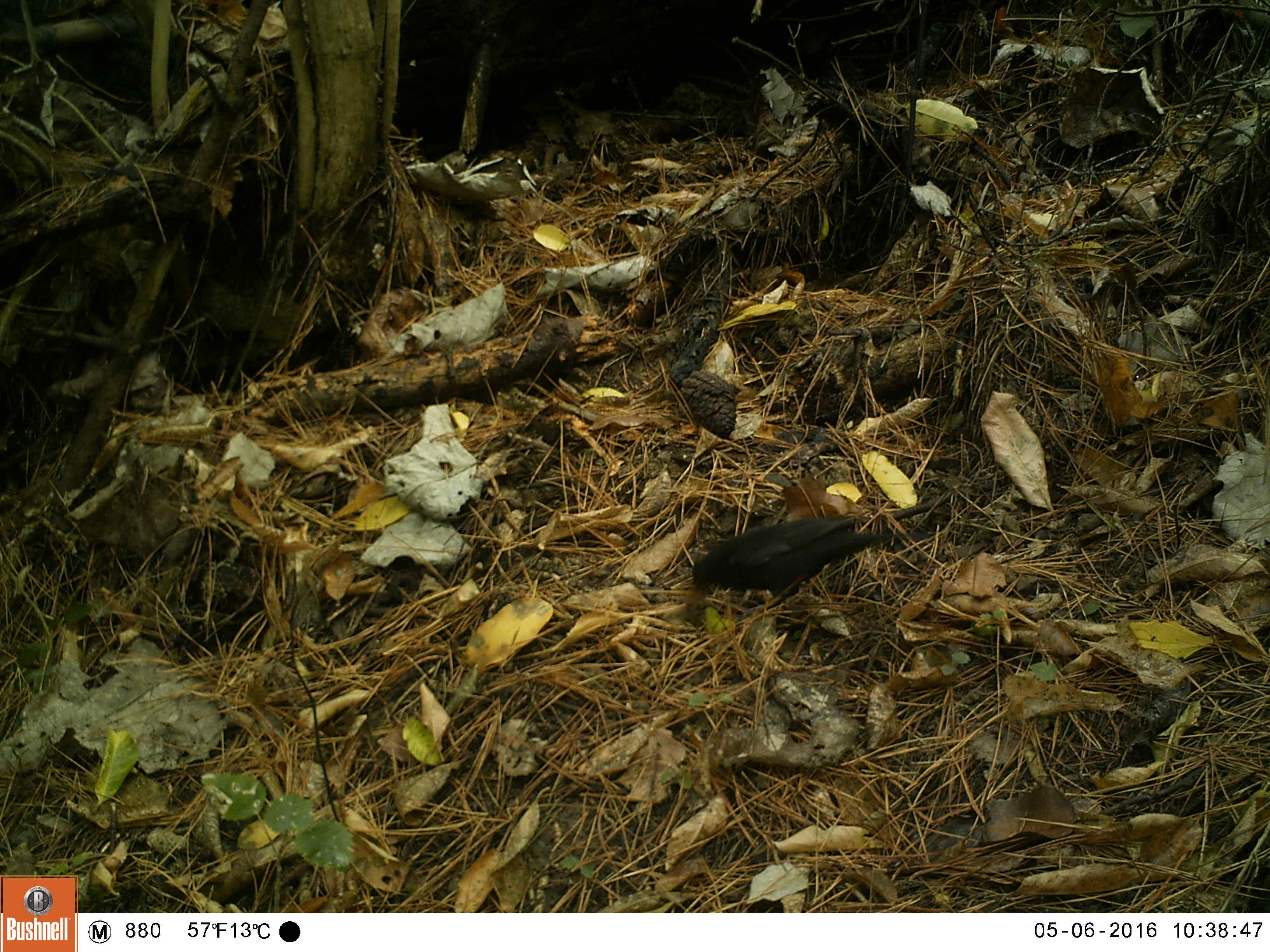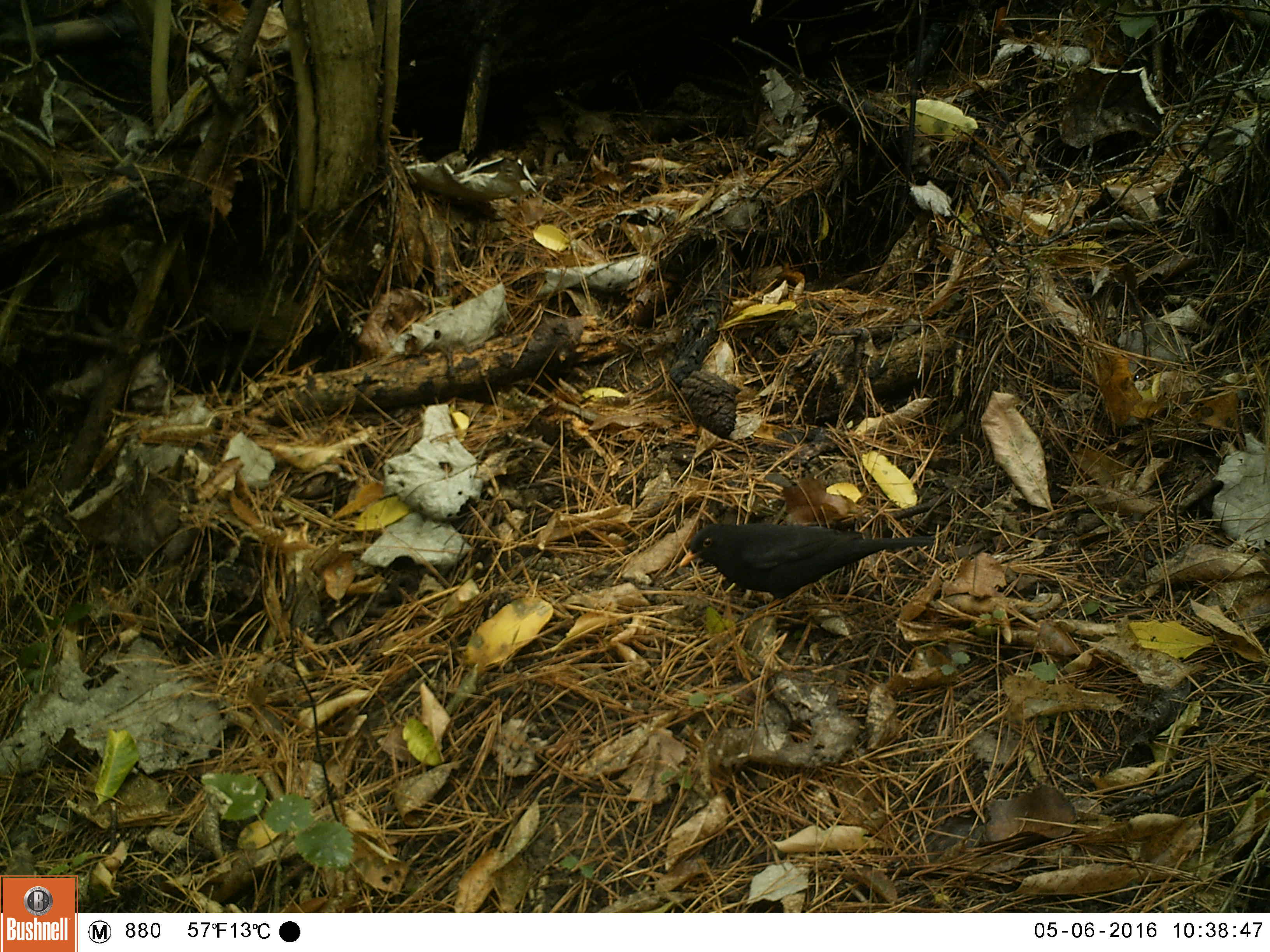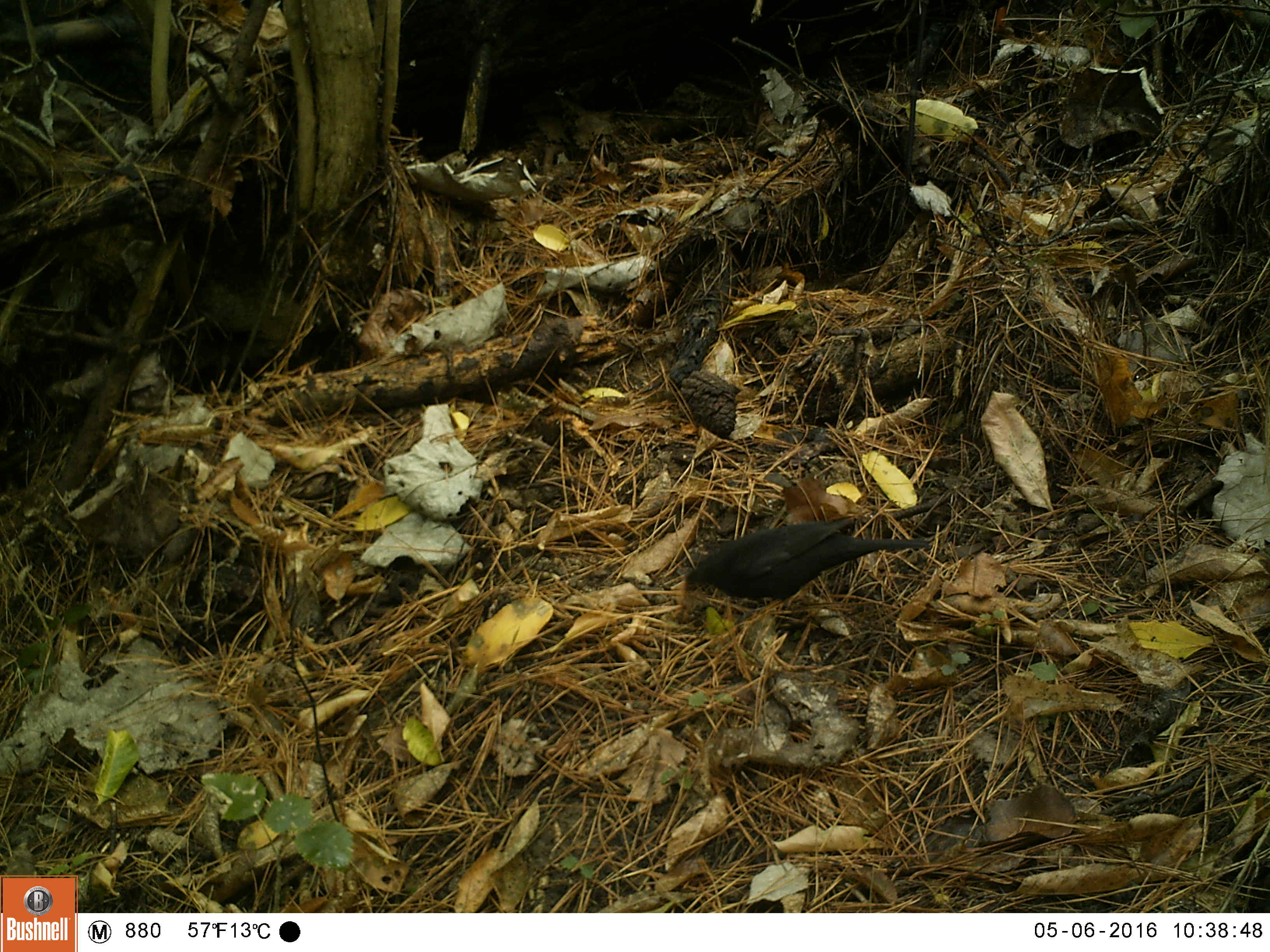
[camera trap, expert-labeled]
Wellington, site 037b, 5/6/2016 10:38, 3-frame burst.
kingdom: Animalia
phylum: Chordata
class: Aves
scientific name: Aves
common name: bird